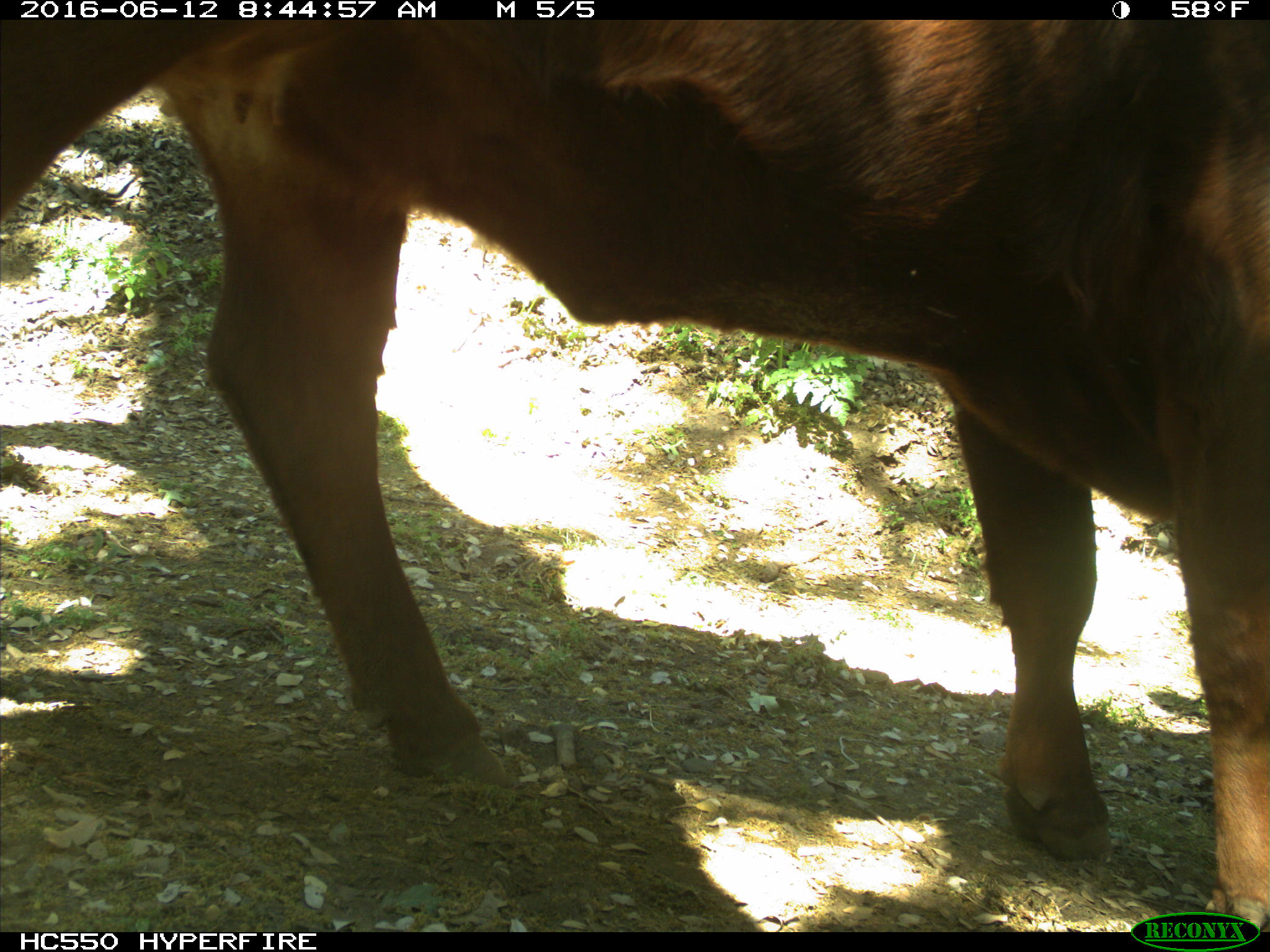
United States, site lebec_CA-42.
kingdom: Animalia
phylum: Chordata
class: Mammalia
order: Artiodactyla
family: Bovidae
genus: Bos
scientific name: Bos taurus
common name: domestic cow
Bos taurus (domestic cow).